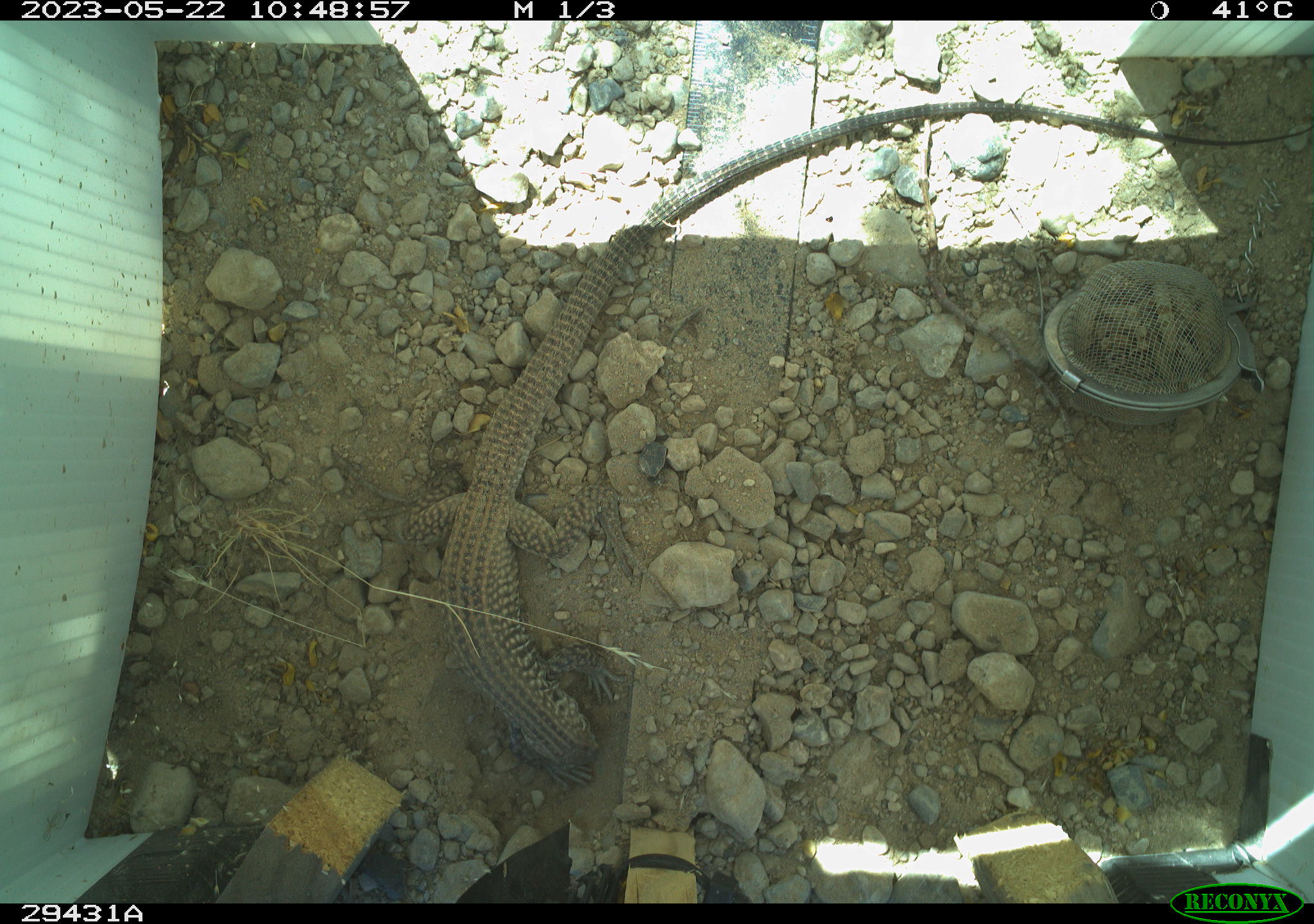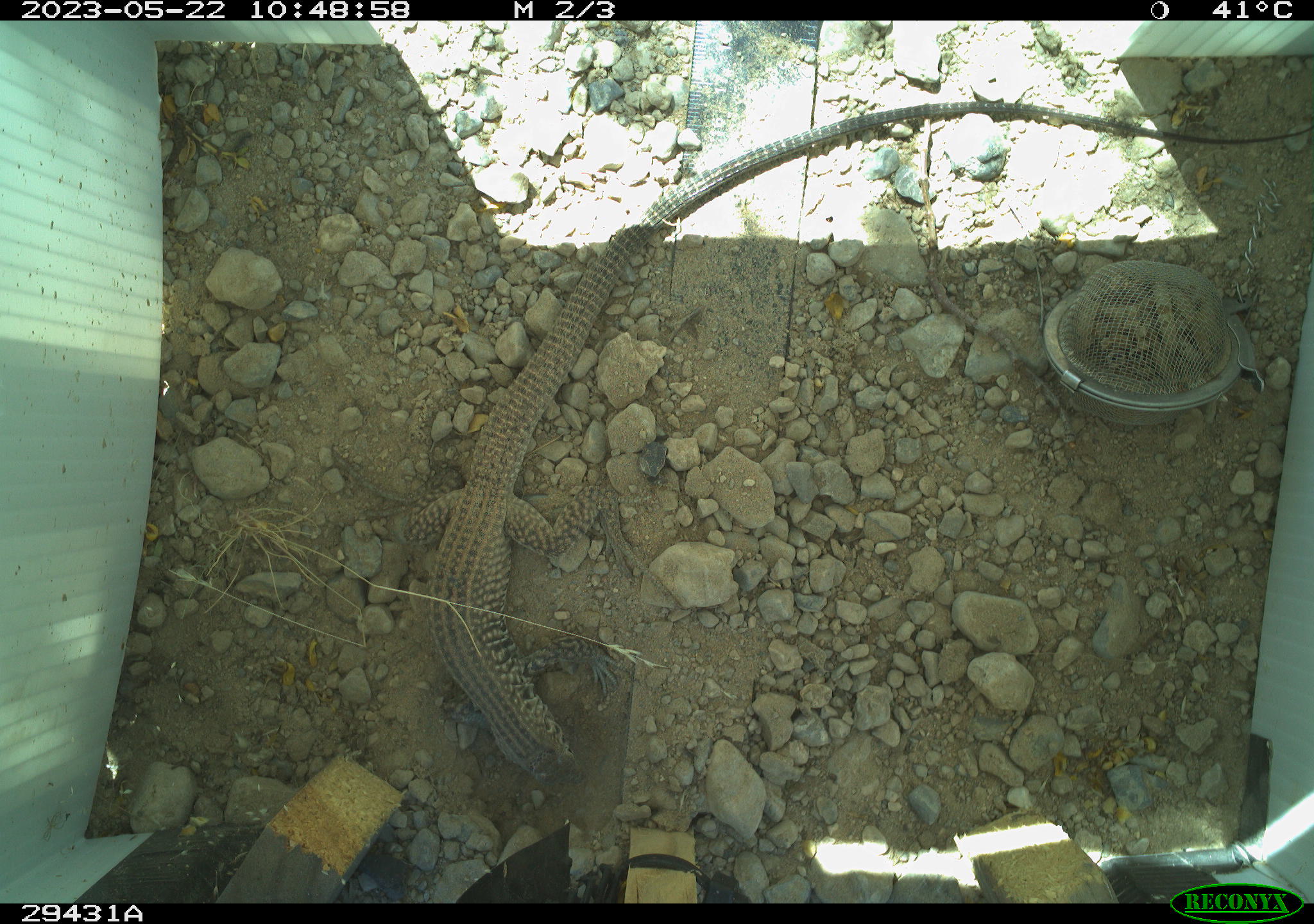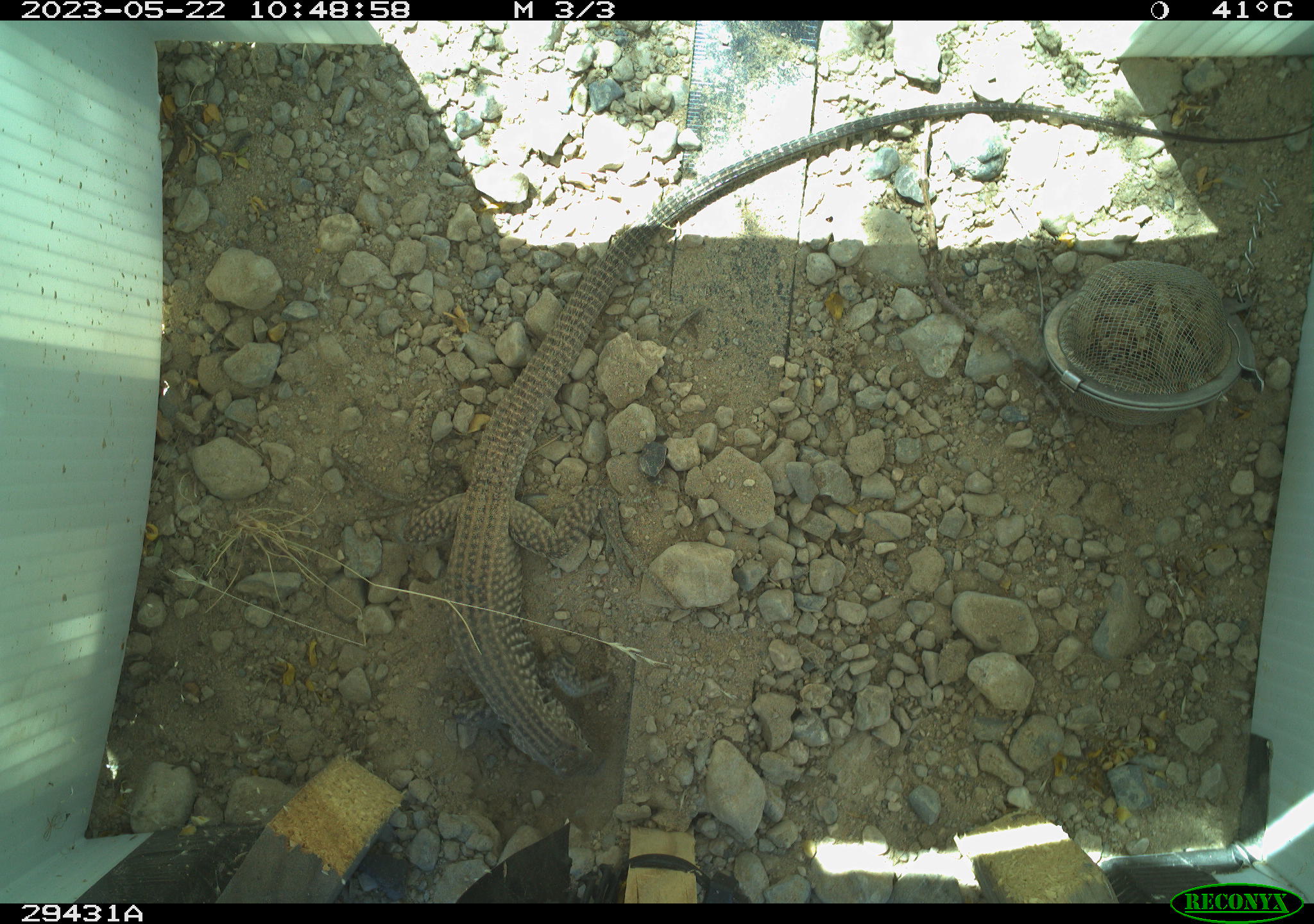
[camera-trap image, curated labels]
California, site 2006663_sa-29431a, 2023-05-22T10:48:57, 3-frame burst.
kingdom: Animalia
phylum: Chordata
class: Reptilia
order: Squamata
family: Teiidae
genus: Aspidoscelis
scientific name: Aspidoscelis tigris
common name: western whiptail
Western whiptail (Aspidoscelis tigris).